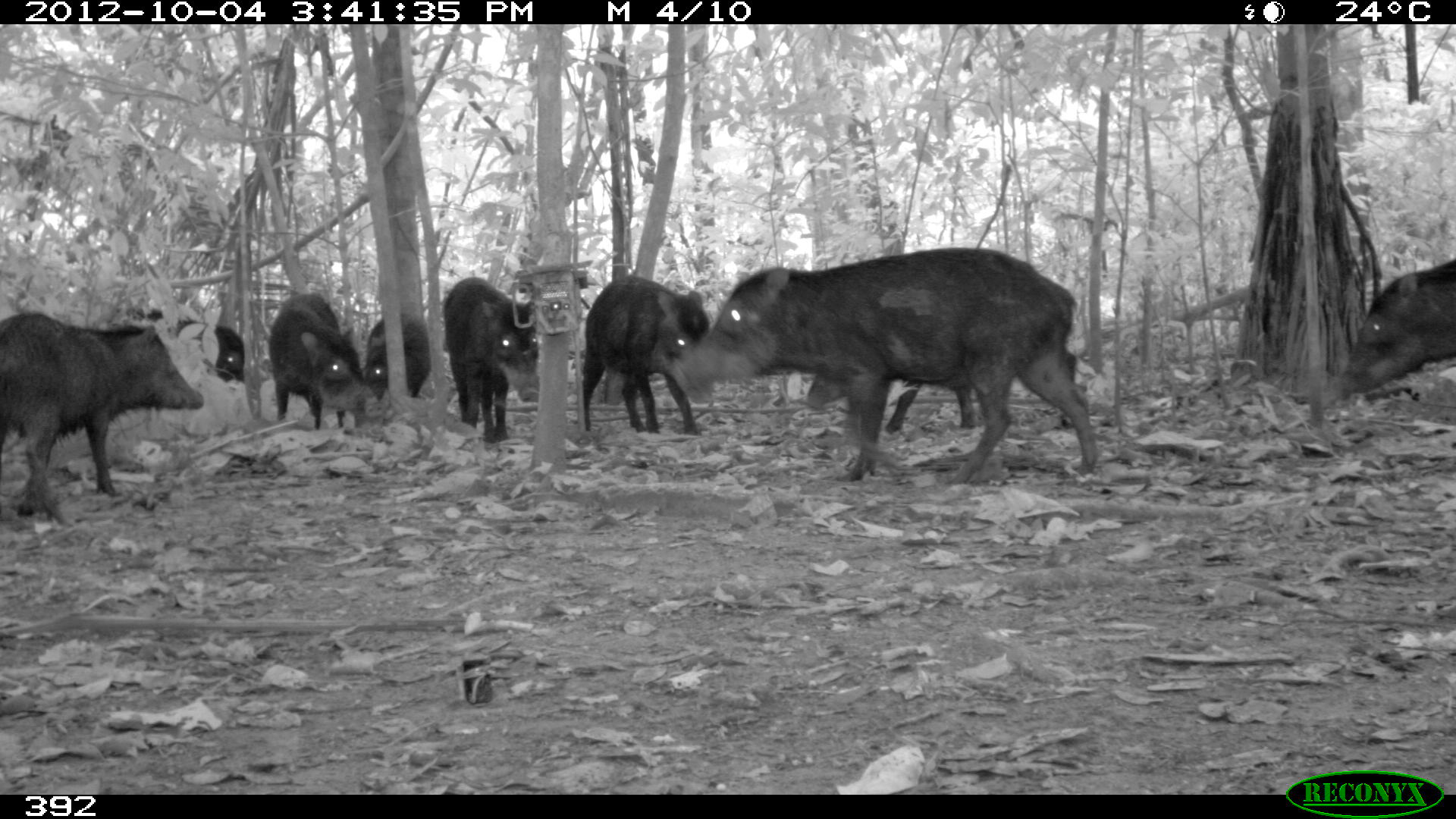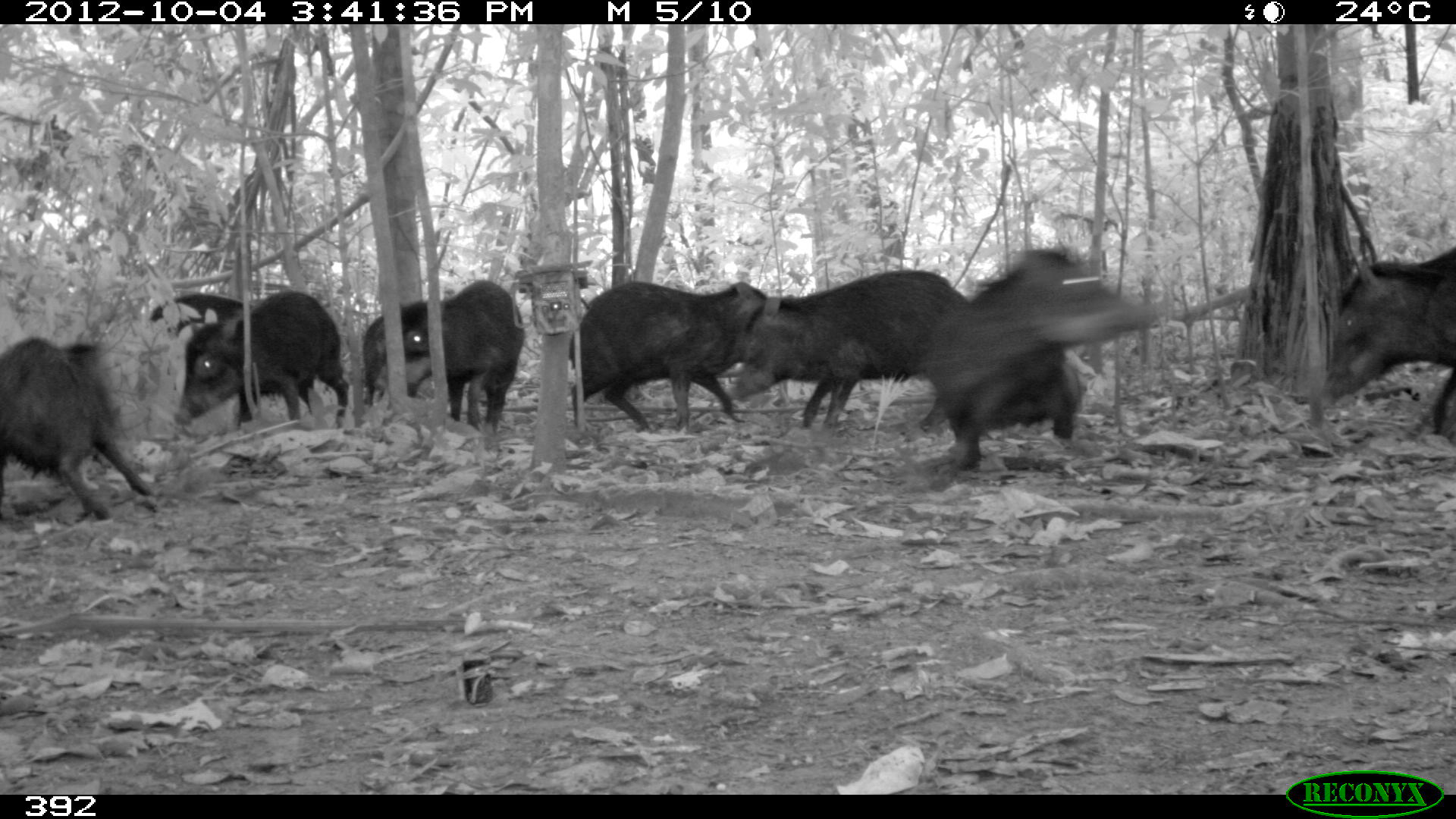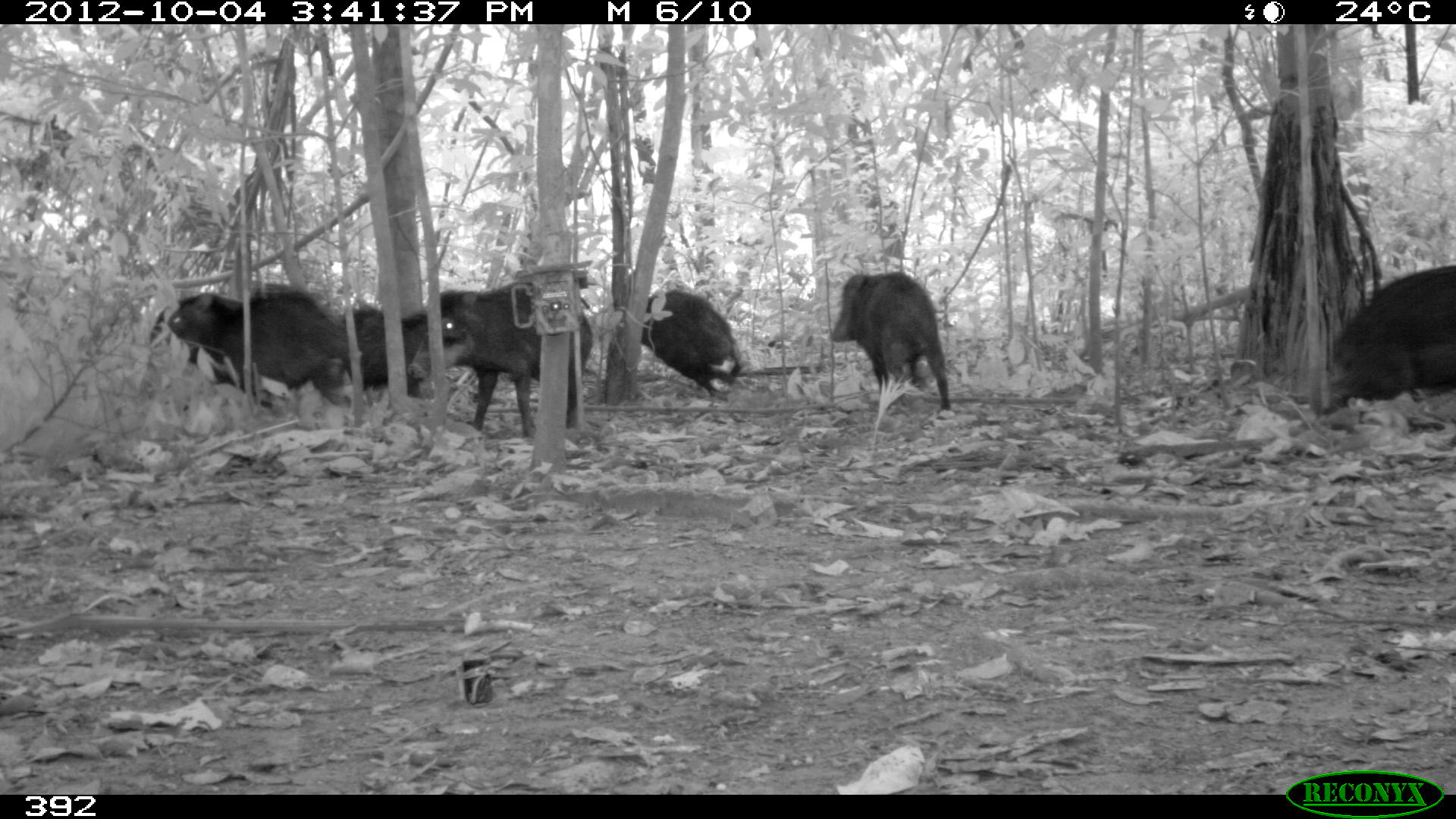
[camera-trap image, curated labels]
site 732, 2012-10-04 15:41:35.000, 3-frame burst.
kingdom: Animalia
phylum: Chordata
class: Mammalia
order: Artiodactyla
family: Tayassuidae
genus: Tayassu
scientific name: Tayassu pecari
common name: white-lipped peccary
Tayassu pecari (white-lipped peccary).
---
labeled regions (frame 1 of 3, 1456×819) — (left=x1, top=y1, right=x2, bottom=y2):
tayassu pecari: (left=675, top=246, right=1100, bottom=485); (left=1, top=311, right=204, bottom=524); (left=582, top=274, right=712, bottom=435); (left=442, top=276, right=539, bottom=443); (left=1339, top=257, right=1456, bottom=393); (left=268, top=293, right=382, bottom=430); (left=805, top=361, right=976, bottom=434); (left=111, top=307, right=245, bottom=384); (left=364, top=312, right=430, bottom=402)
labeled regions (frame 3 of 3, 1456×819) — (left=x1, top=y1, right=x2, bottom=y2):
tayassu pecari: (left=406, top=281, right=593, bottom=436); (left=166, top=290, right=351, bottom=405); (left=1319, top=264, right=1456, bottom=415); (left=830, top=270, right=950, bottom=410); (left=640, top=289, right=740, bottom=397); (left=149, top=292, right=245, bottom=389); (left=336, top=303, right=427, bottom=398)